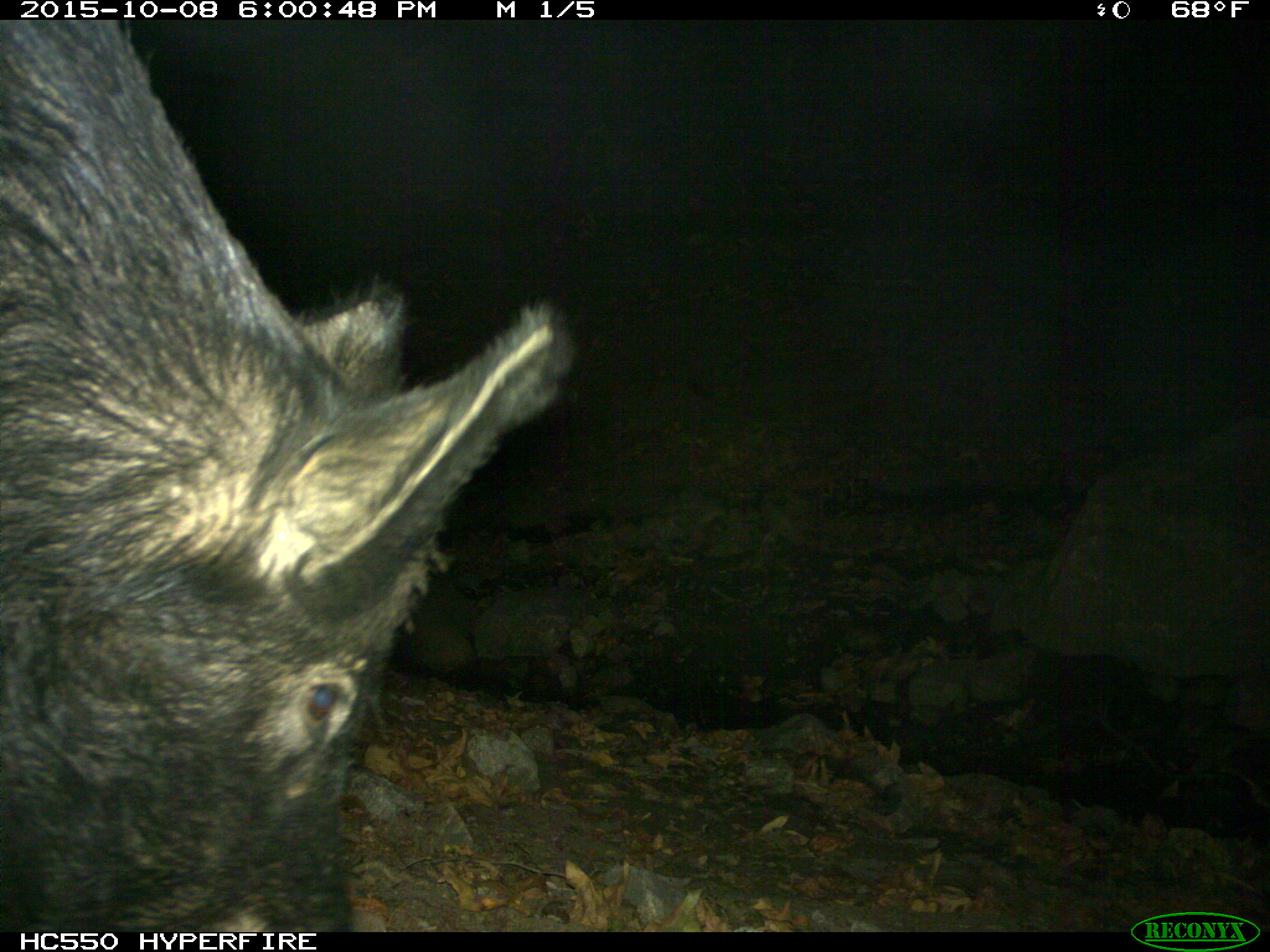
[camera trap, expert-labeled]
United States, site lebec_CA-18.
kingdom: Animalia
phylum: Chordata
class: Mammalia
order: Artiodactyla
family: Suidae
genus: Sus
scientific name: Sus scrofa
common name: wild boar